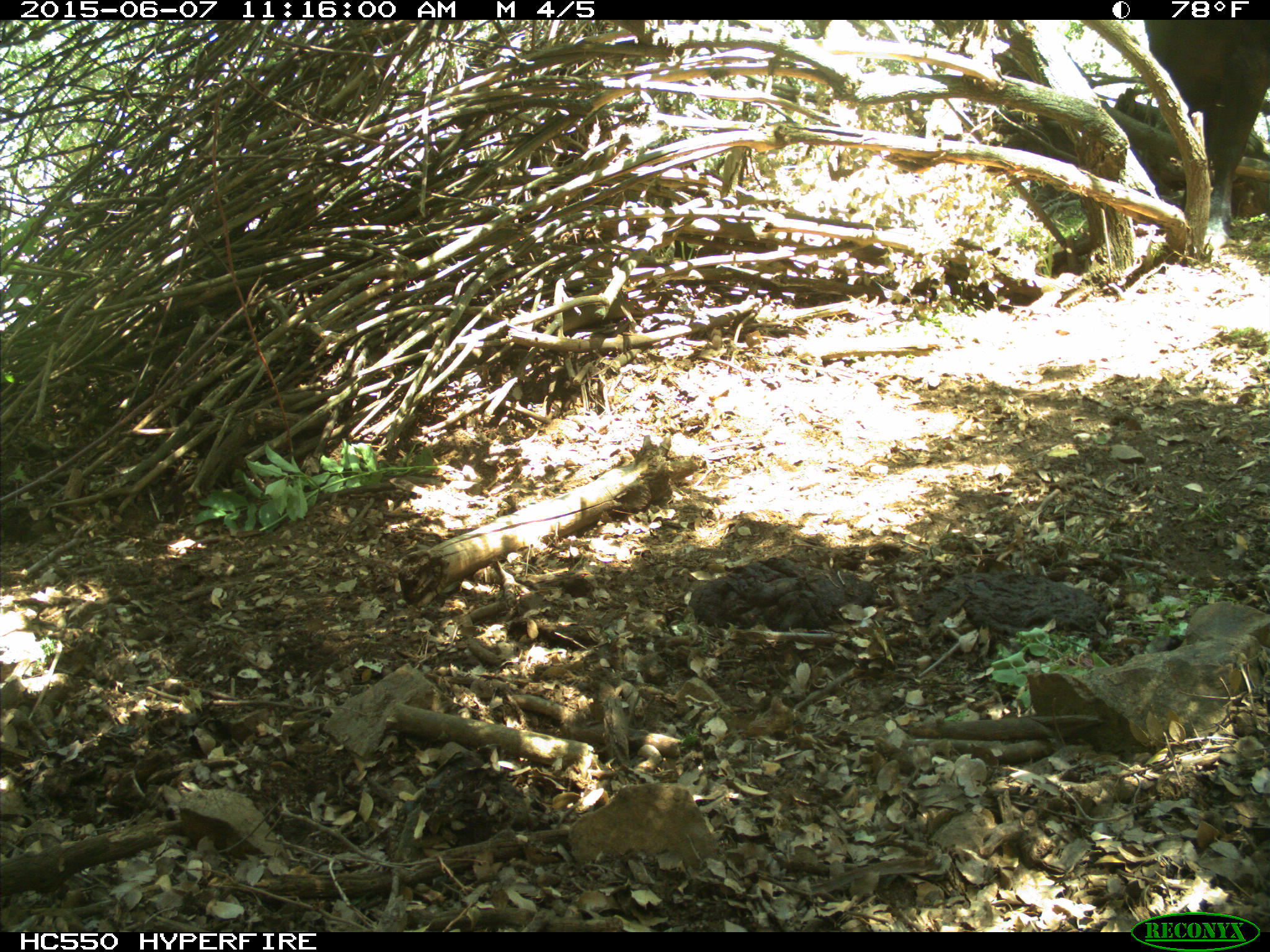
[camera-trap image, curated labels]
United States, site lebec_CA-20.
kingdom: Animalia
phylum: Chordata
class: Mammalia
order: Artiodactyla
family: Bovidae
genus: Bos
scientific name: Bos taurus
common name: domestic cow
Bos taurus (domestic cow).